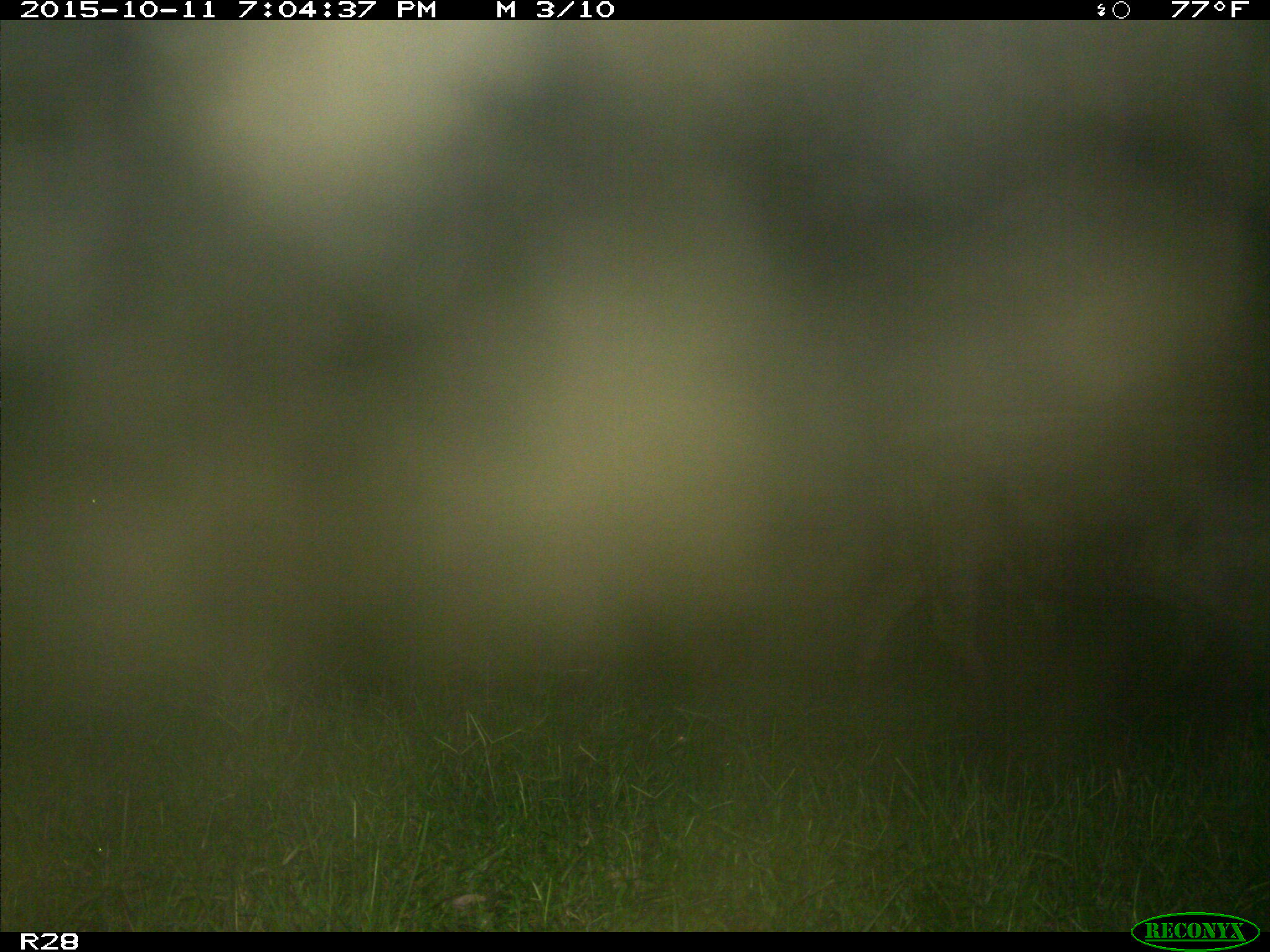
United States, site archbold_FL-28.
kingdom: Animalia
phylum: Chordata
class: Mammalia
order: Artiodactyla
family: Bovidae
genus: Bos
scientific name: Bos taurus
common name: domestic cow